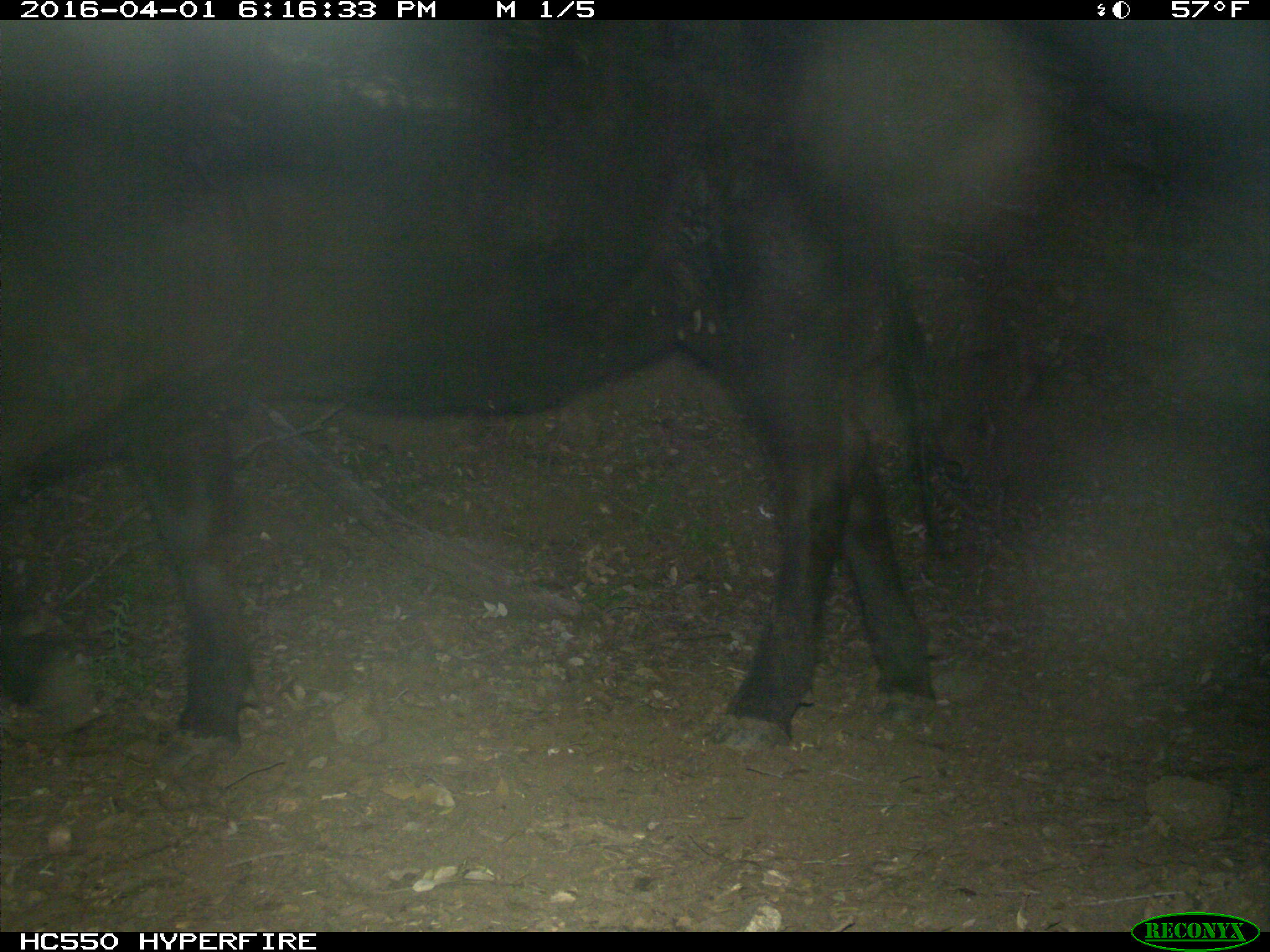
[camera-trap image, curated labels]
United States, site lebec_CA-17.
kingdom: Animalia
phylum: Chordata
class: Mammalia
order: Artiodactyla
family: Bovidae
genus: Bos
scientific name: Bos taurus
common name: domestic cow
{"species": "Bos taurus (domestic cow)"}